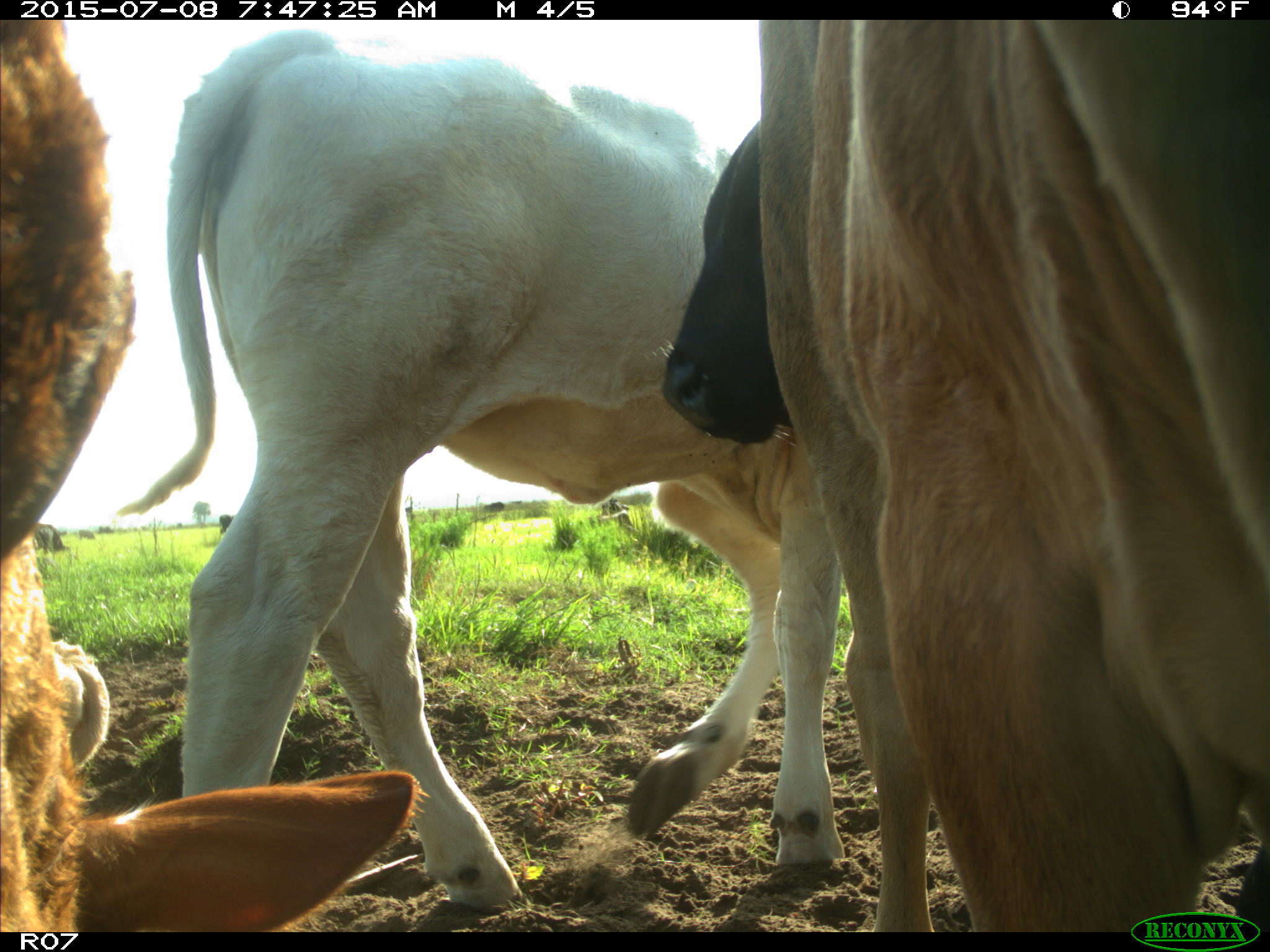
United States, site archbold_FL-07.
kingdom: Animalia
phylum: Chordata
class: Mammalia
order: Artiodactyla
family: Bovidae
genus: Bos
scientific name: Bos taurus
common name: domestic cow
Bos taurus (domestic cow).